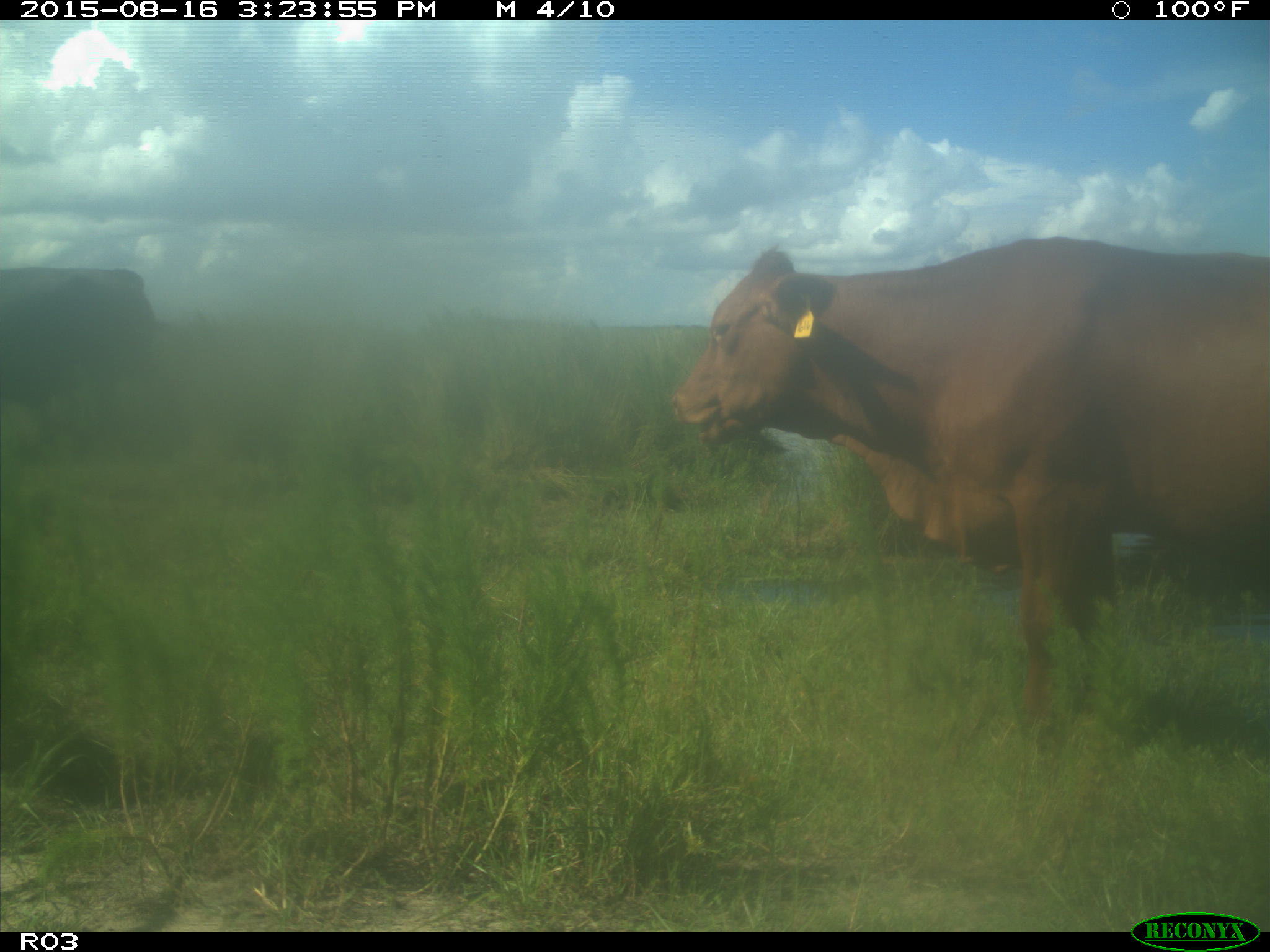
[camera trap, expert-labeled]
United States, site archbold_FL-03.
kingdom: Animalia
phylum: Chordata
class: Mammalia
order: Artiodactyla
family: Bovidae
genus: Bos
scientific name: Bos taurus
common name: domestic cow